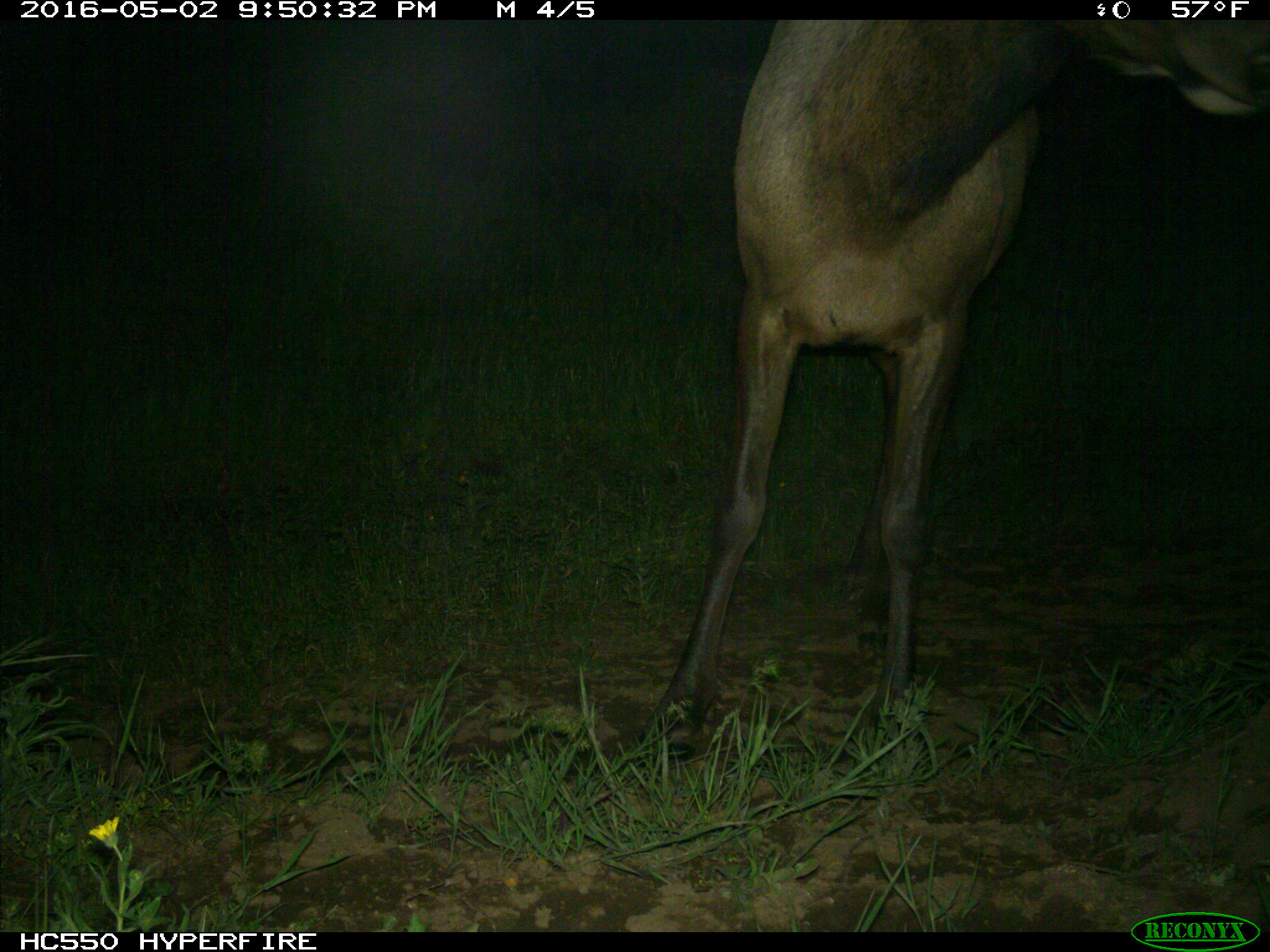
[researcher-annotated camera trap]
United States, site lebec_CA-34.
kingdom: Animalia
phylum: Chordata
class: Mammalia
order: Artiodactyla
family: Cervidae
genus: Cervus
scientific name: Cervus canadensis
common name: elk